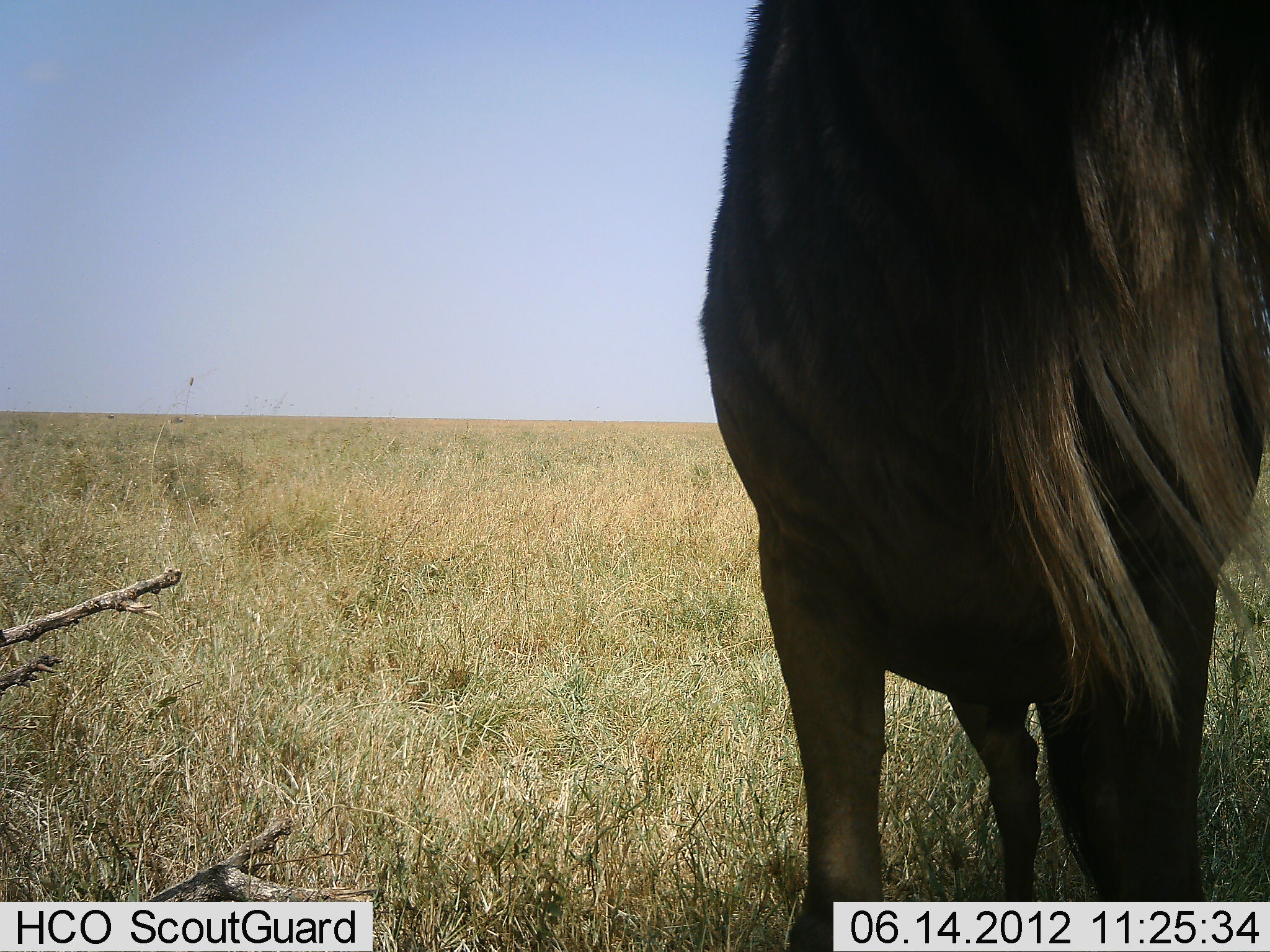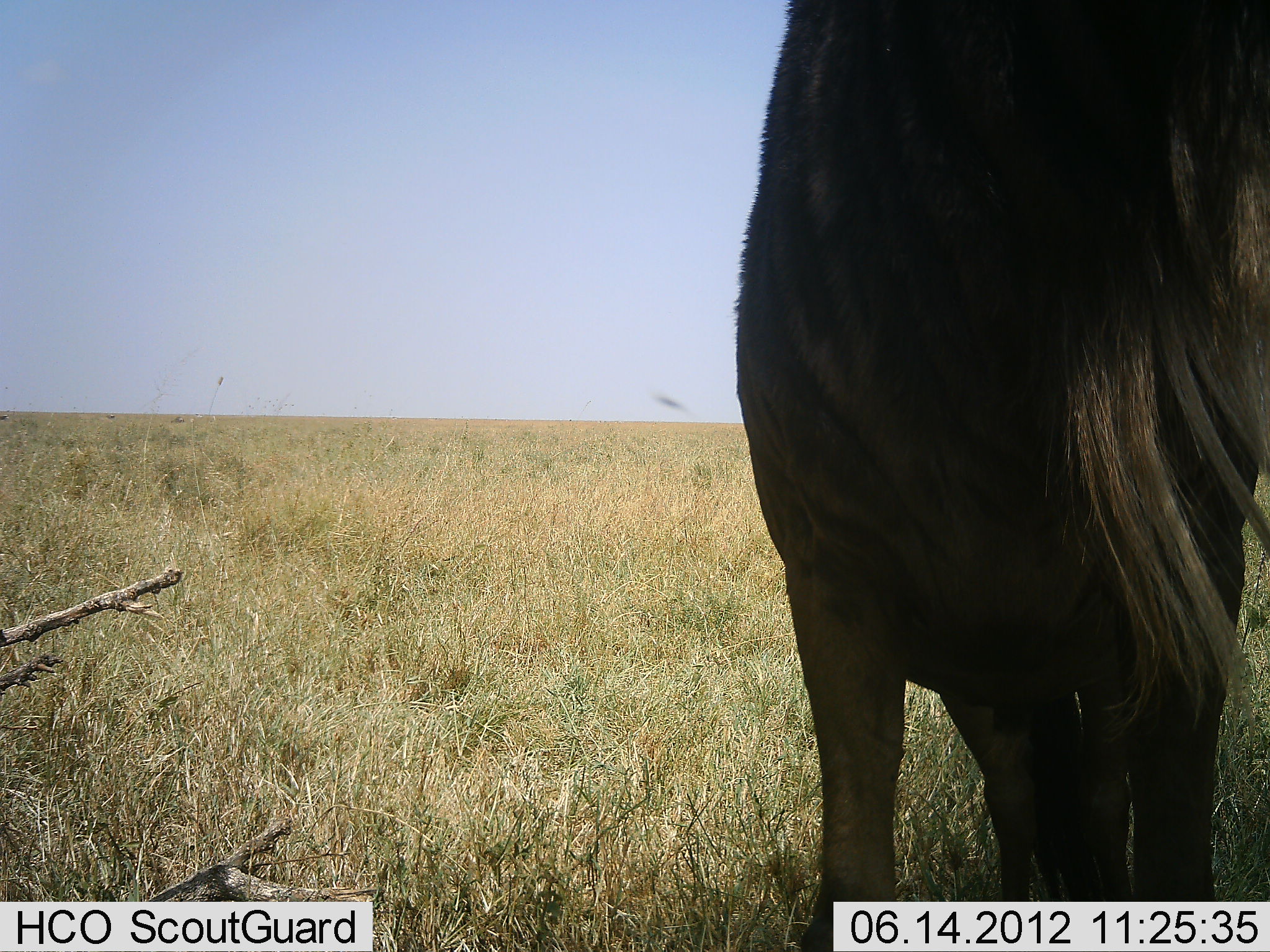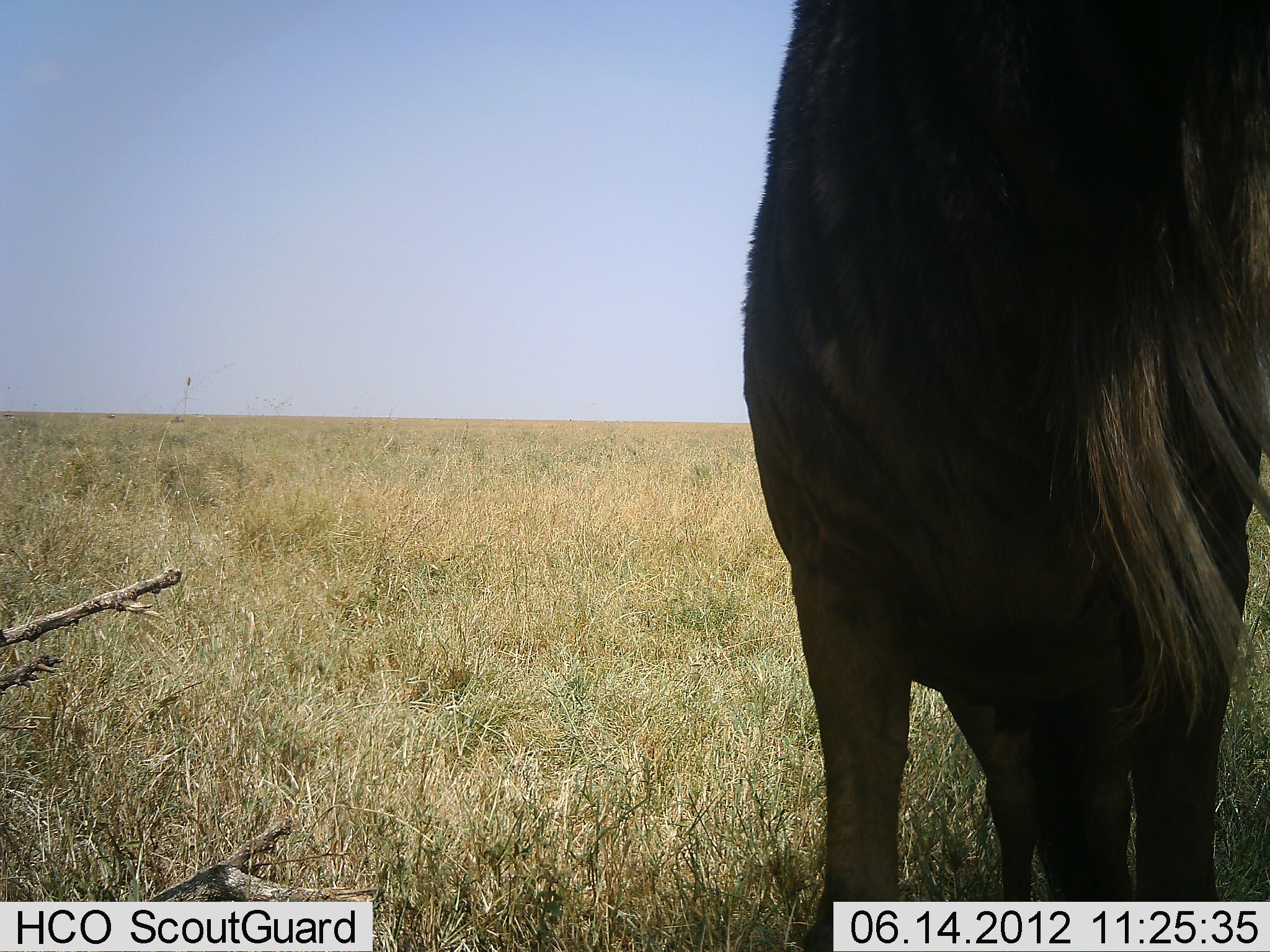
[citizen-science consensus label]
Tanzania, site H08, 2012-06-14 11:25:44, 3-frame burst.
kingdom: Animalia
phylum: Chordata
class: Mammalia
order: Artiodactyla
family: Bovidae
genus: Connochaetes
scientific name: Connochaetes taurinus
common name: blue wildebeest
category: wildebeest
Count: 1.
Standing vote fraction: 100%.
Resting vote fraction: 0%.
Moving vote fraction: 0%.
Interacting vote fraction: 0%.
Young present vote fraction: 0%.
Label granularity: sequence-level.